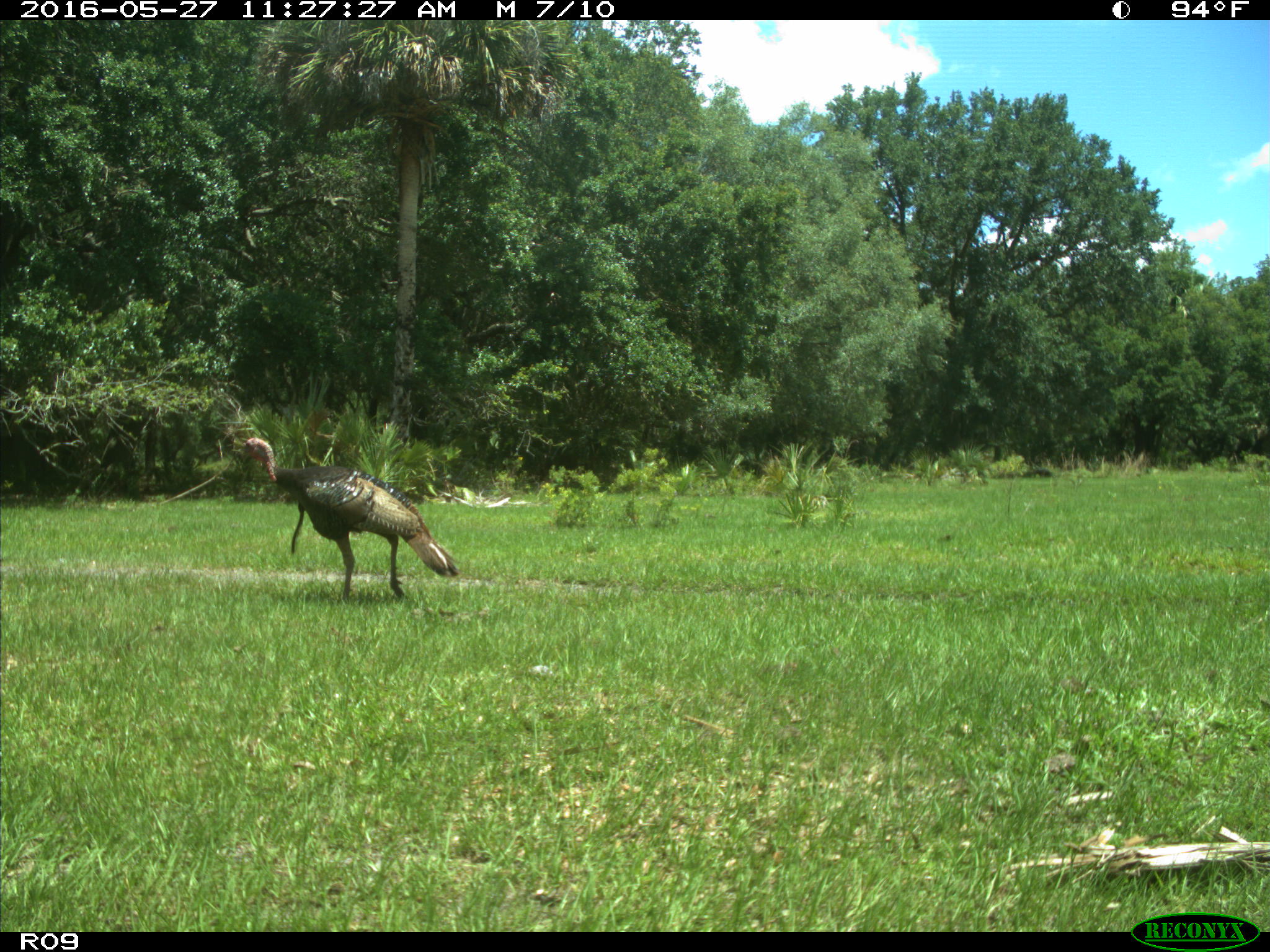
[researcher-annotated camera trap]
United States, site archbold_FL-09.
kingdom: Animalia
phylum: Chordata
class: Aves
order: Galliformes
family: Phasianidae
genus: Meleagris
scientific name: Meleagris gallopavo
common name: wild turkey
Meleagris gallopavo (wild turkey).